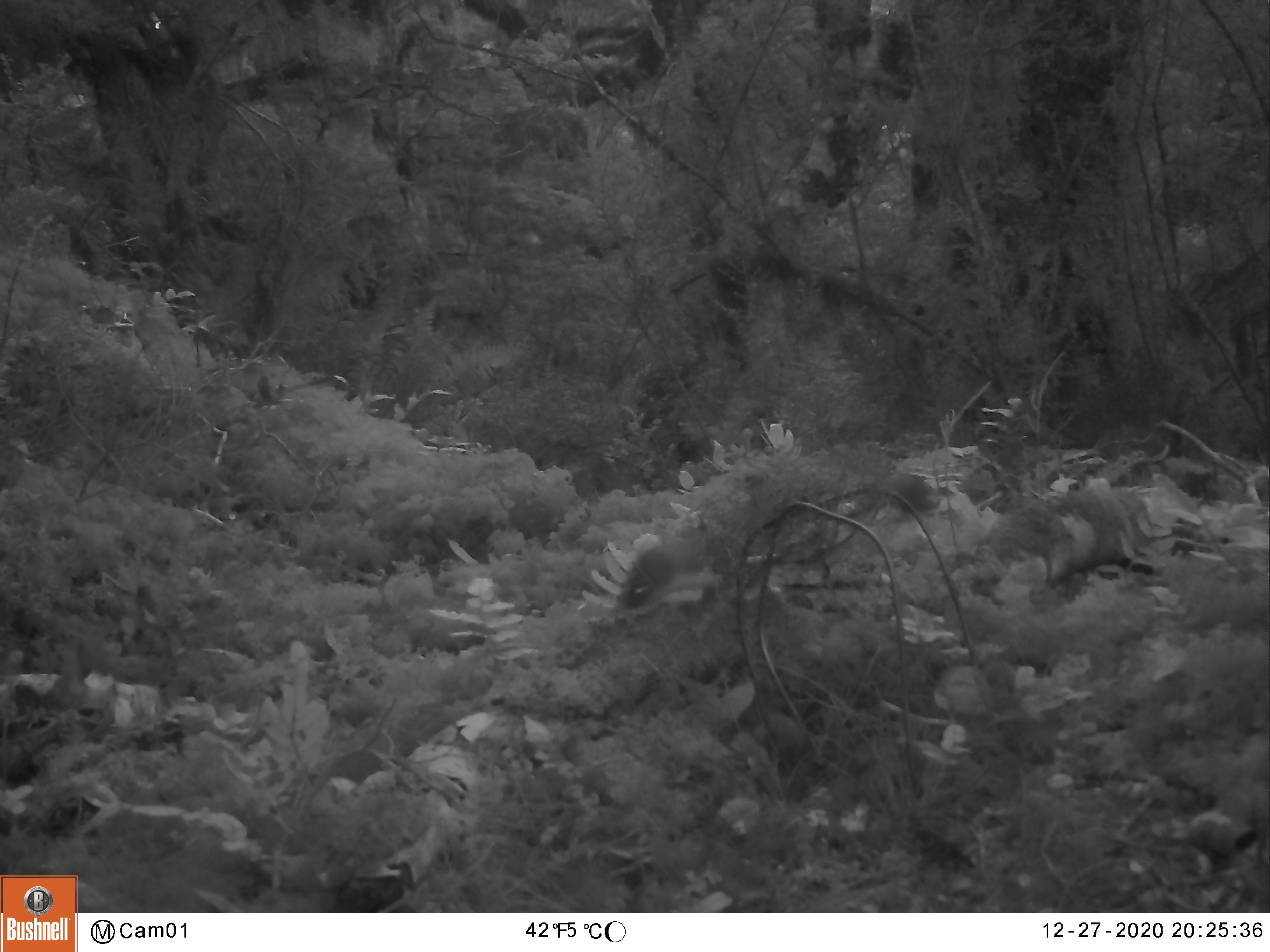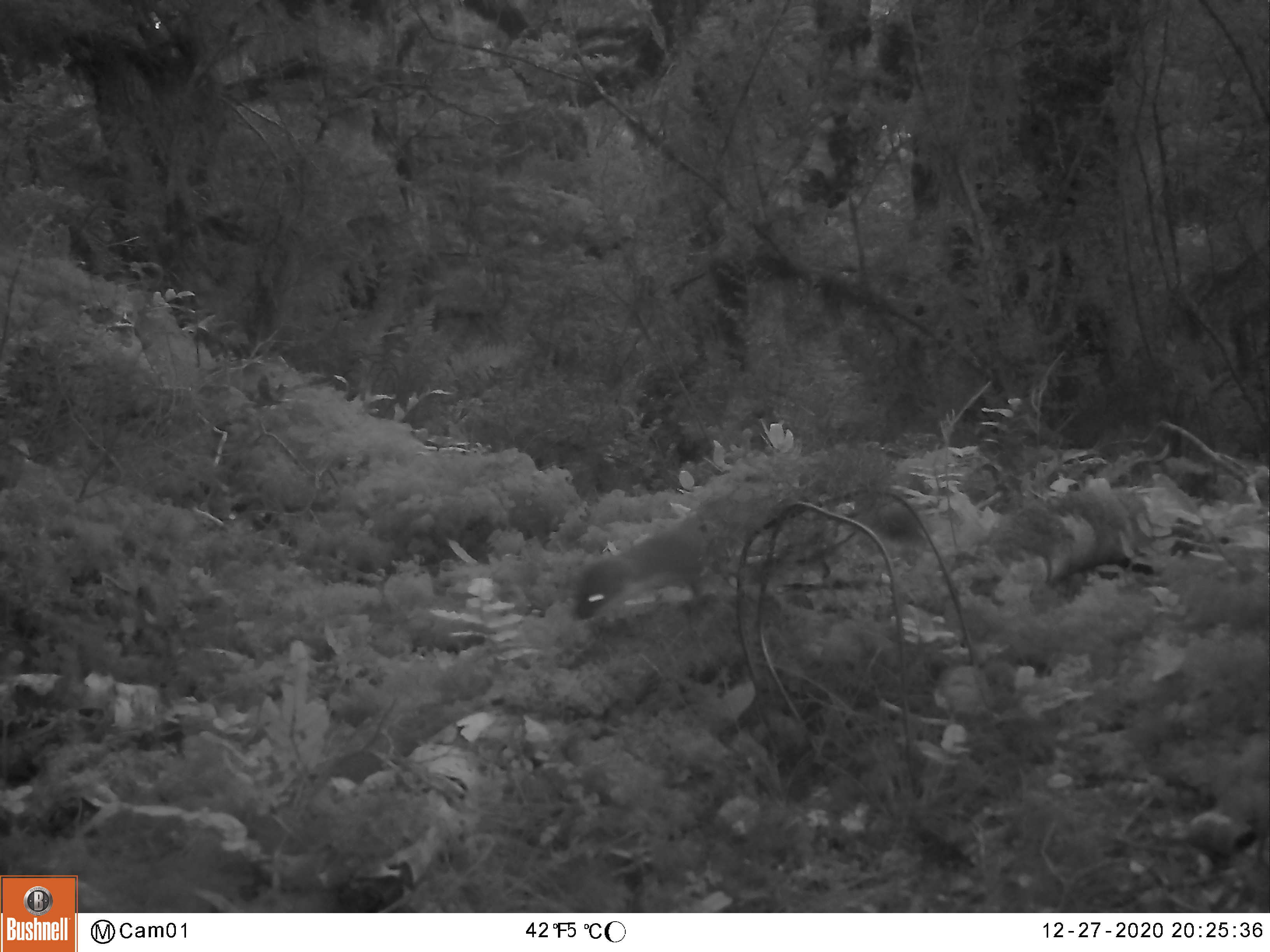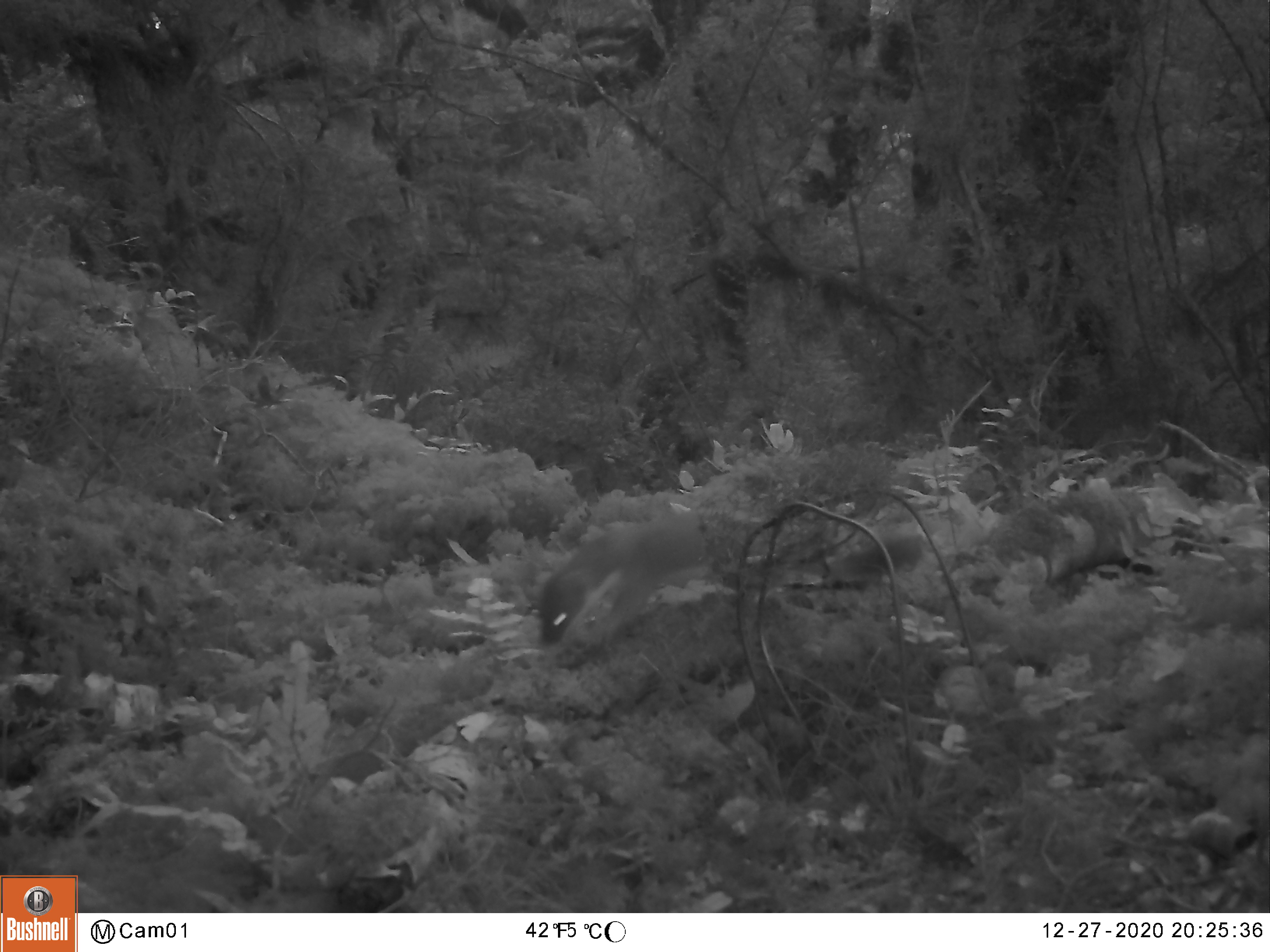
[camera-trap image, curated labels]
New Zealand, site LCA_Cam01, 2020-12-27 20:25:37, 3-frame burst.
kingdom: Animalia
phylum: Chordata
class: Mammalia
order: Carnivora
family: Mustelidae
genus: Mustela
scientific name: Mustela erminea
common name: stoat